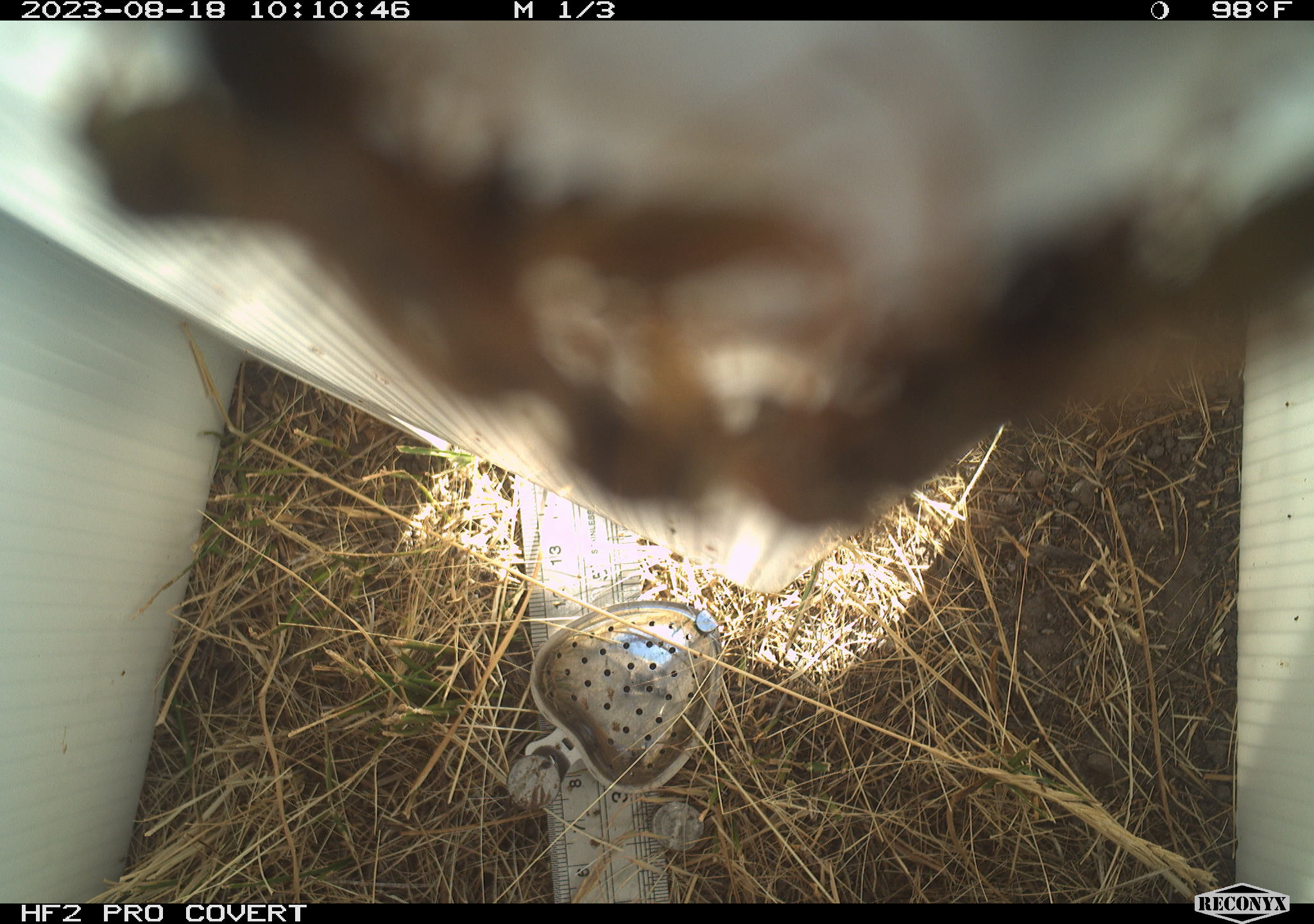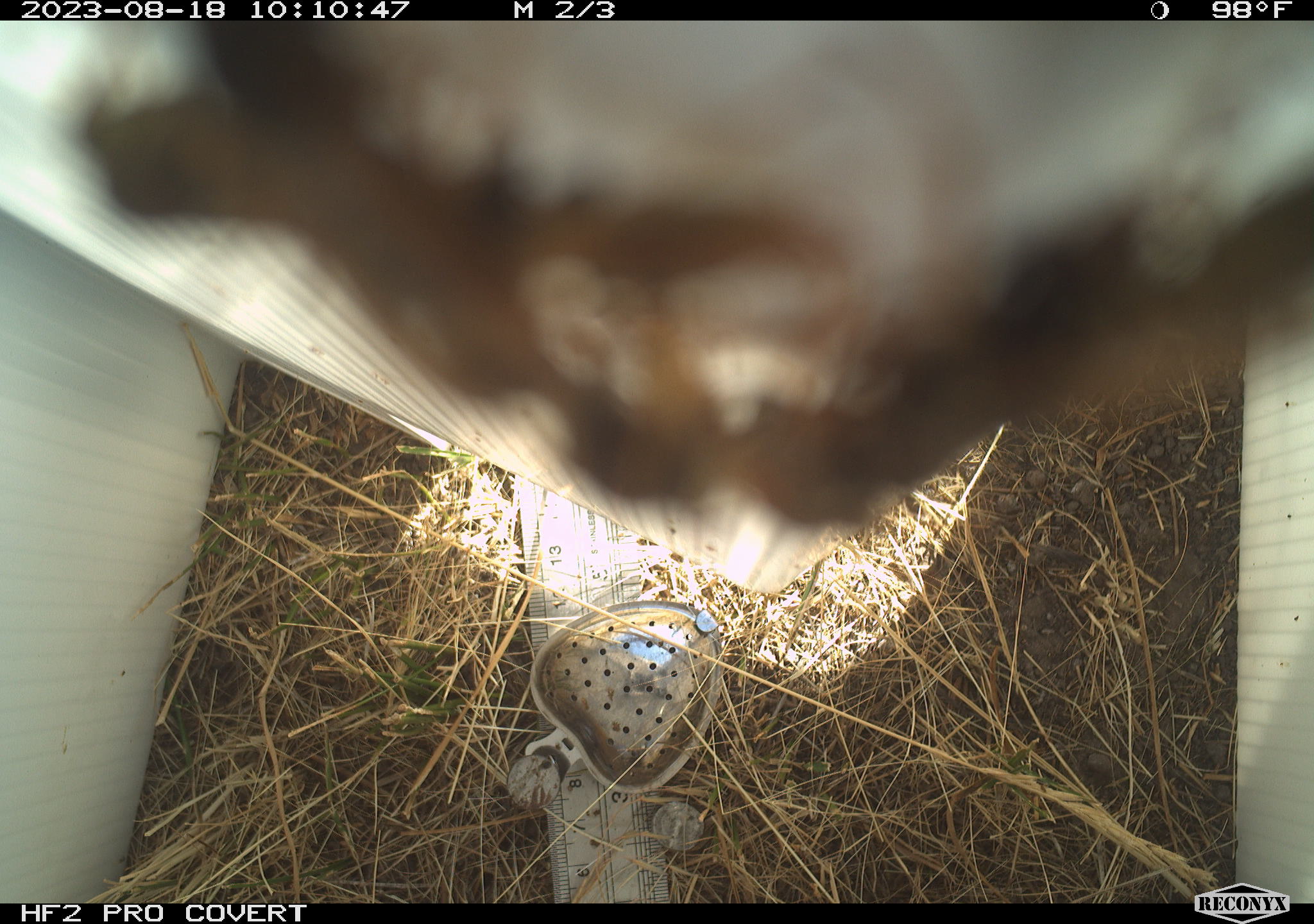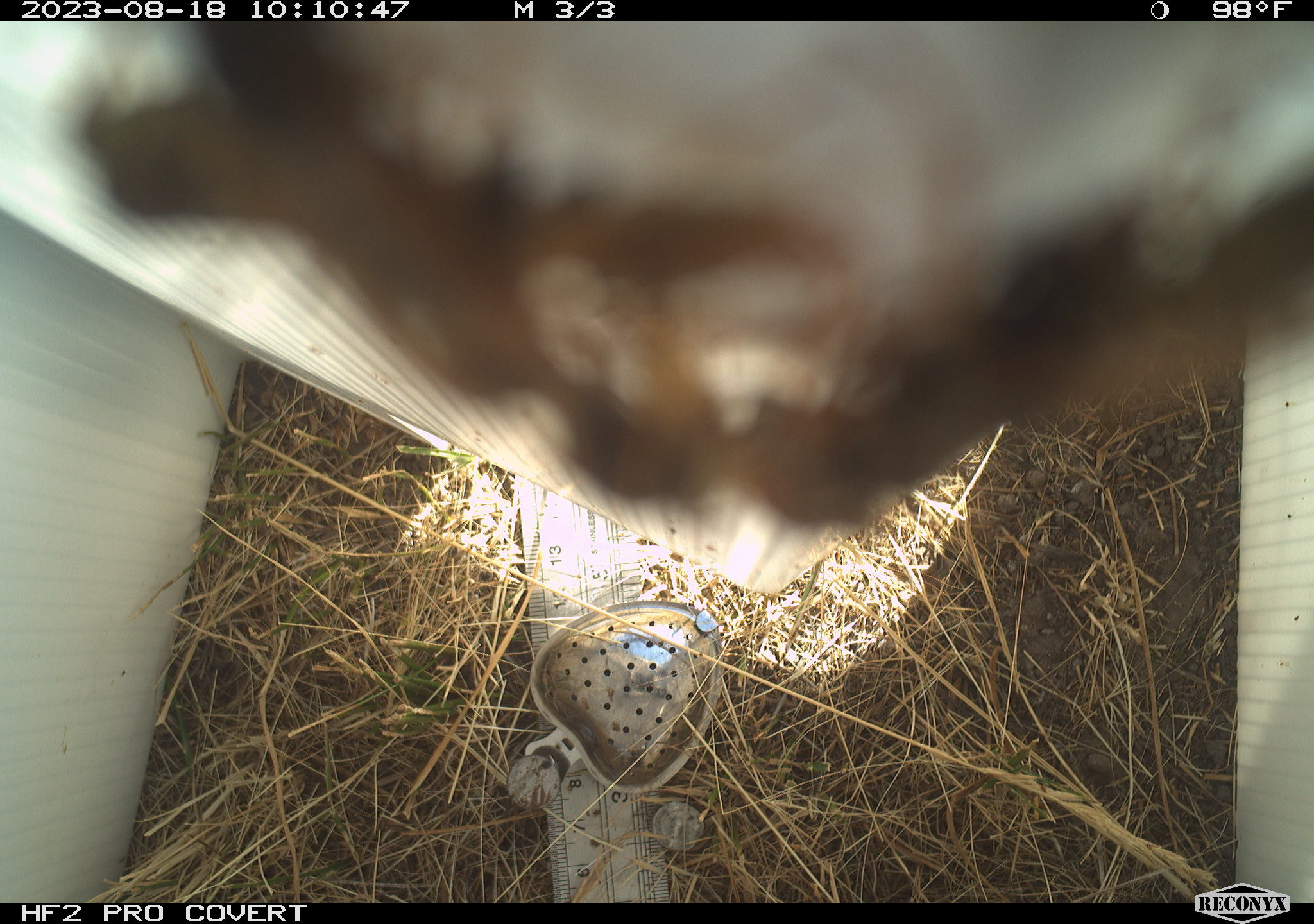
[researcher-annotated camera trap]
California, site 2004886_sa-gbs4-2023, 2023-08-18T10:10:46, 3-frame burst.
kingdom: Animalia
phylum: Arthropoda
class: Insecta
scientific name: Insecta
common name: insect